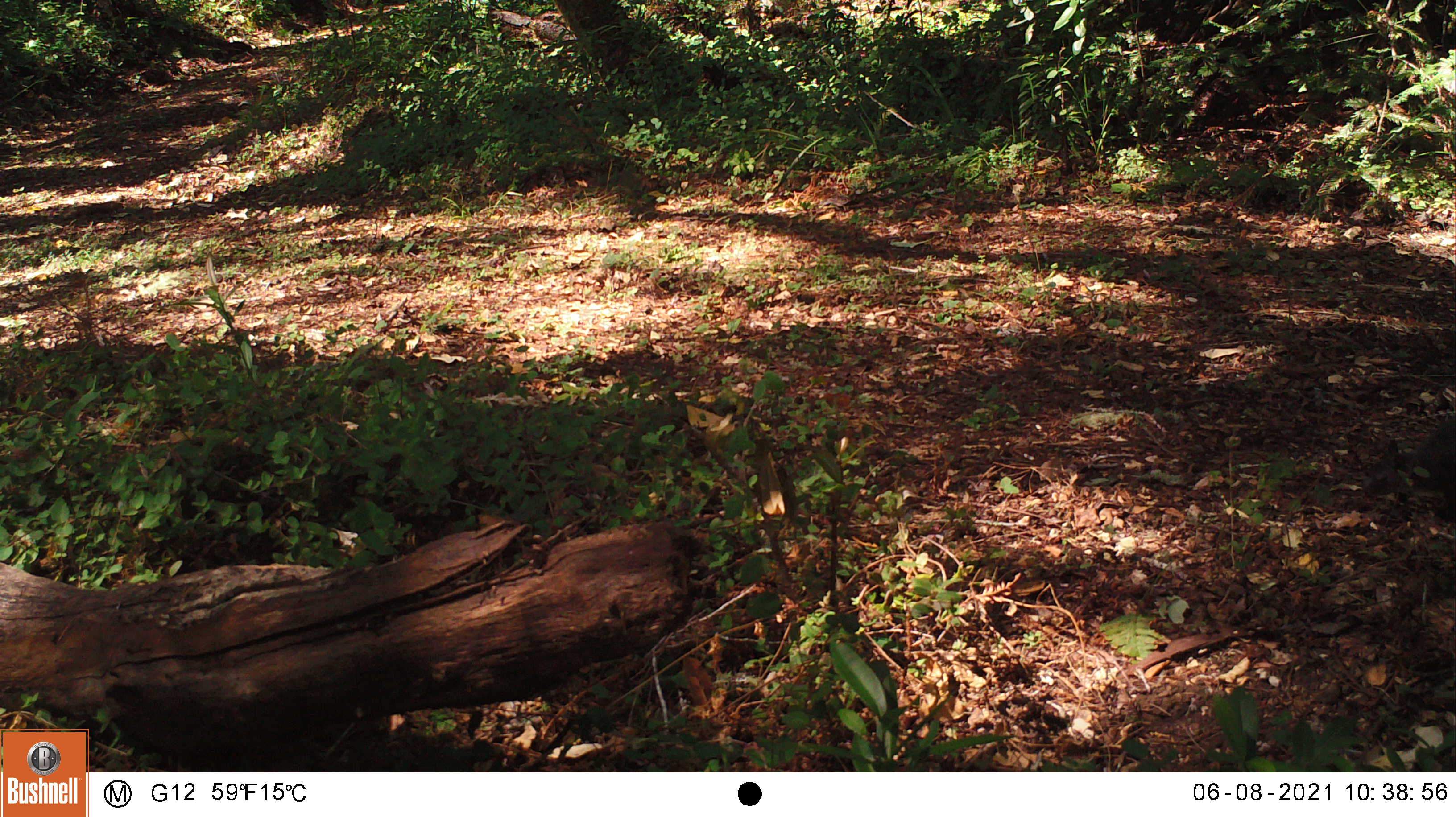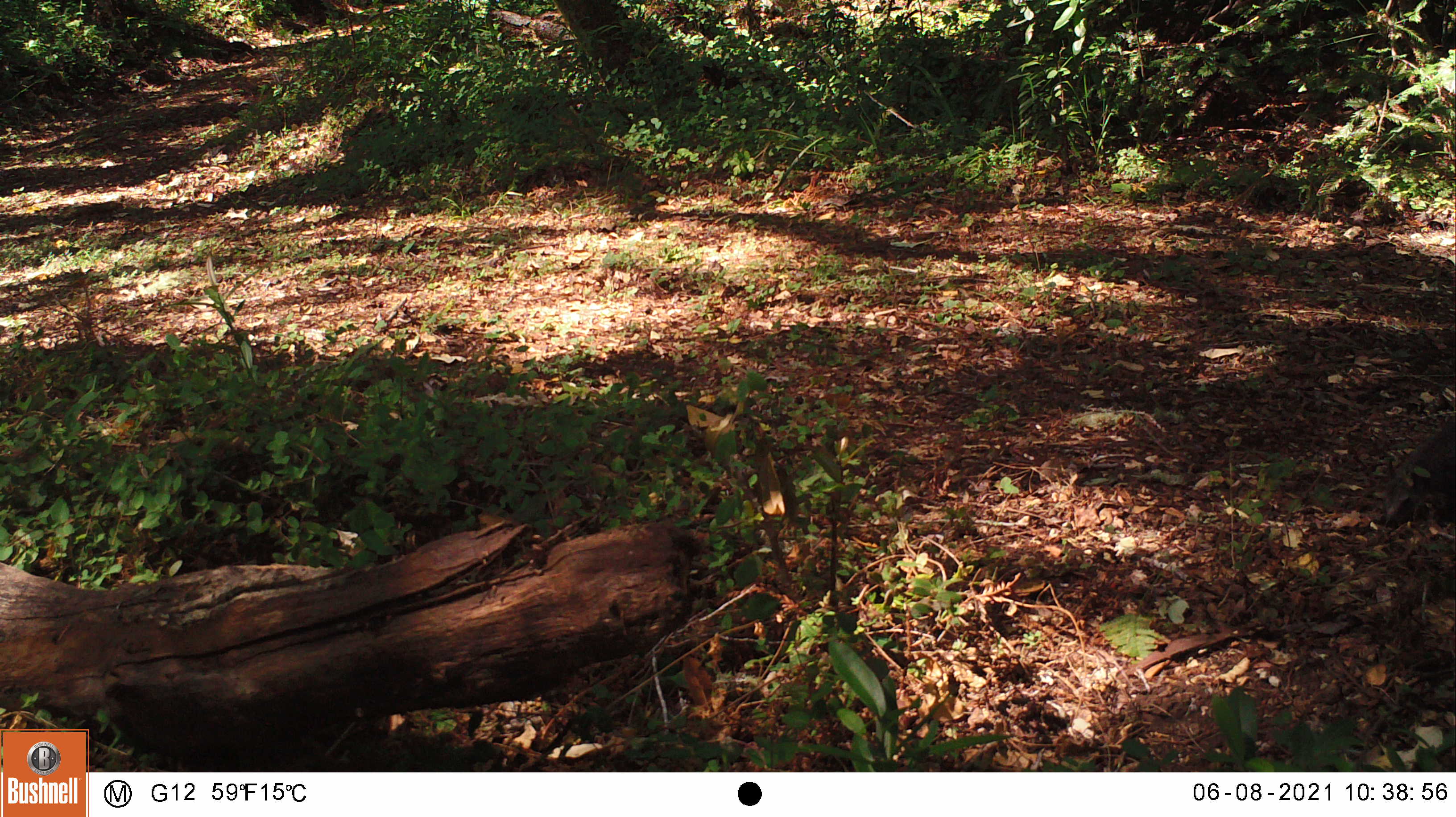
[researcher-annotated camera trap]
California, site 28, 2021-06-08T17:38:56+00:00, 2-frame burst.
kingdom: Animalia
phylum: Chordata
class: Mammalia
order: Rodentia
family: Sciuridae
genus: Sciurus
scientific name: Sciurus griseus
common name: western gray squirrel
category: western grey squirrel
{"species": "western grey squirrel (western gray squirrel) (Sciurus griseus)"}